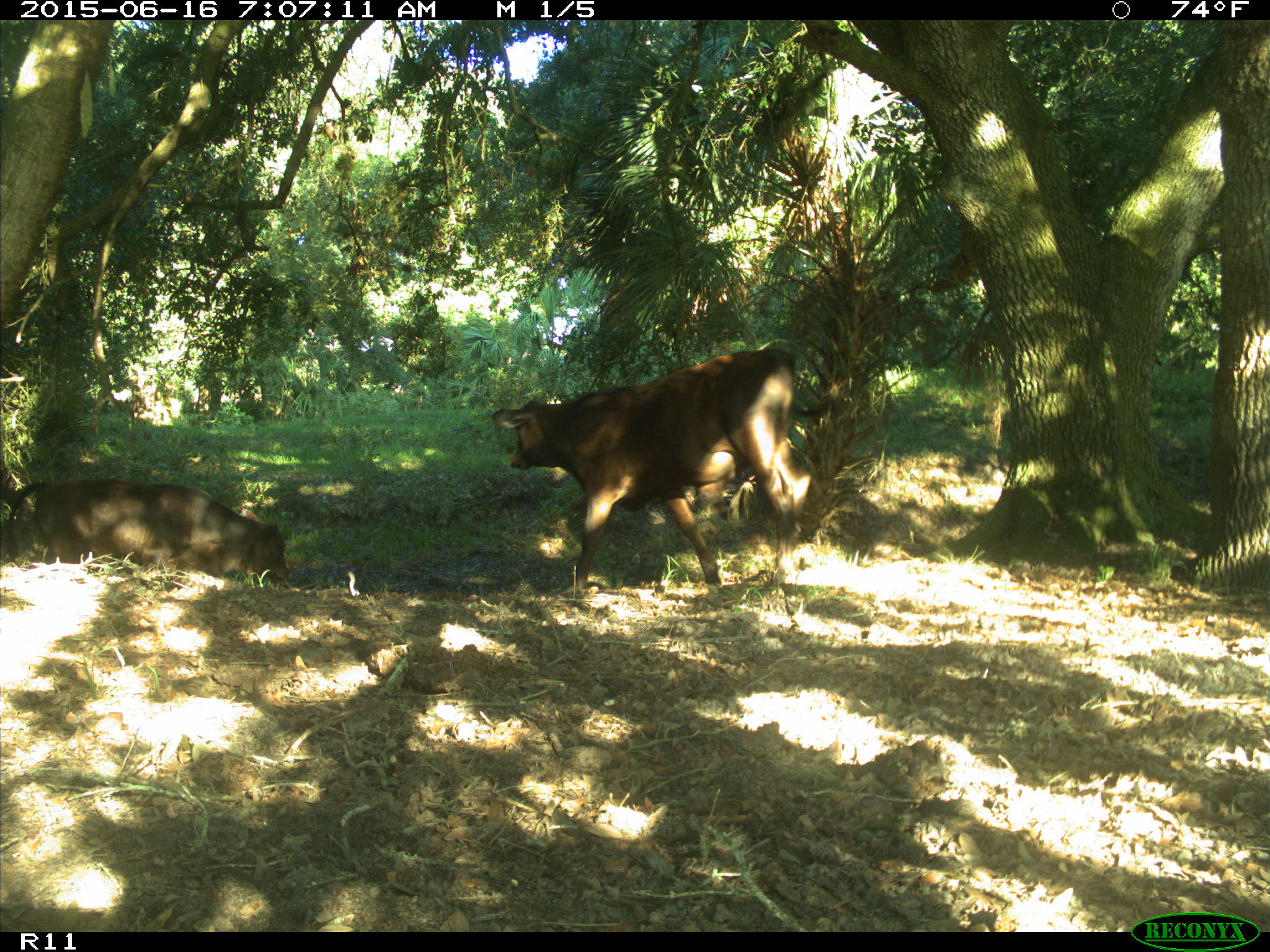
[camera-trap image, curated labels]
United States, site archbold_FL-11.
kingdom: Animalia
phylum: Chordata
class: Mammalia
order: Artiodactyla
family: Bovidae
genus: Bos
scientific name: Bos taurus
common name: domestic cow